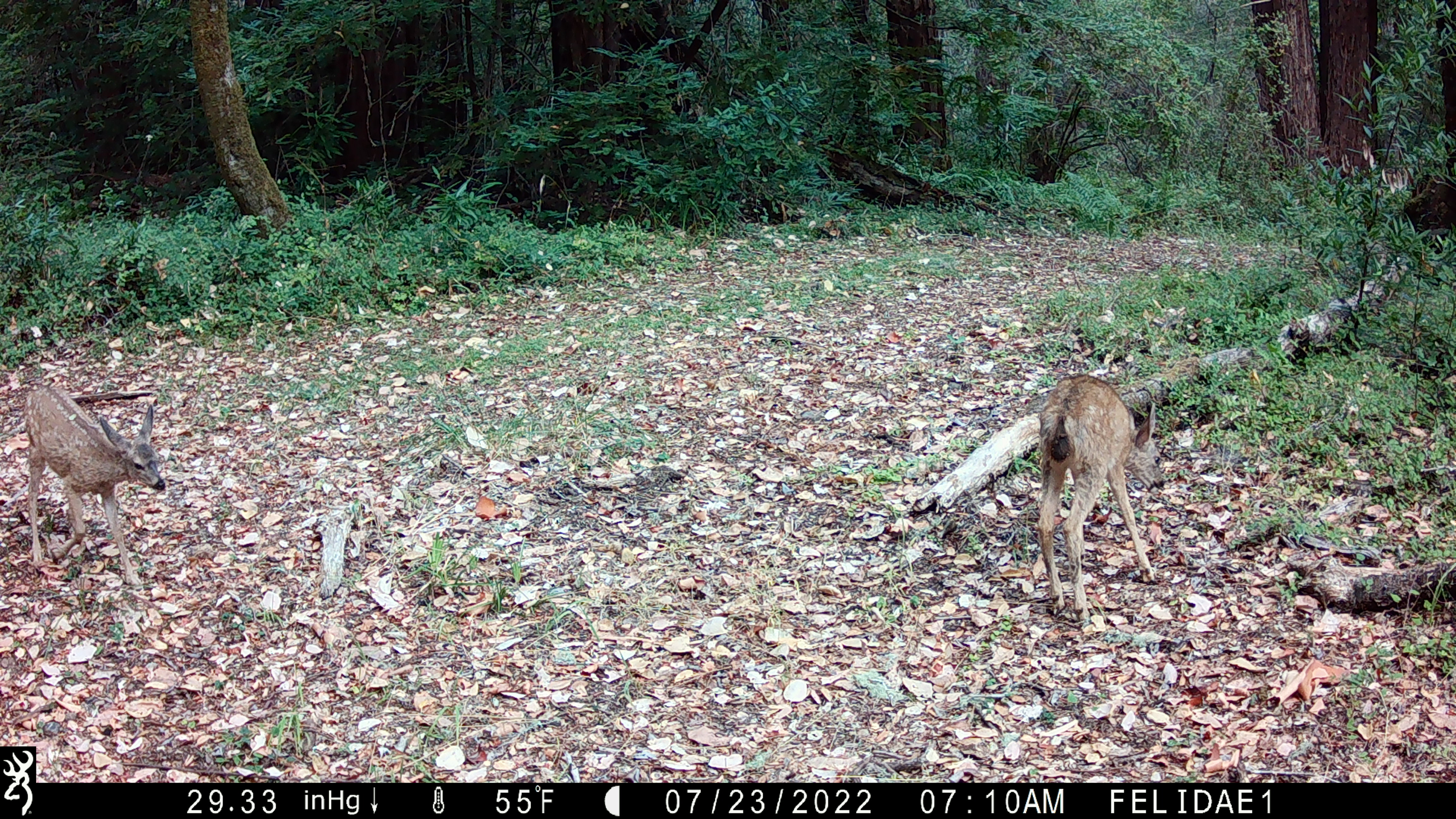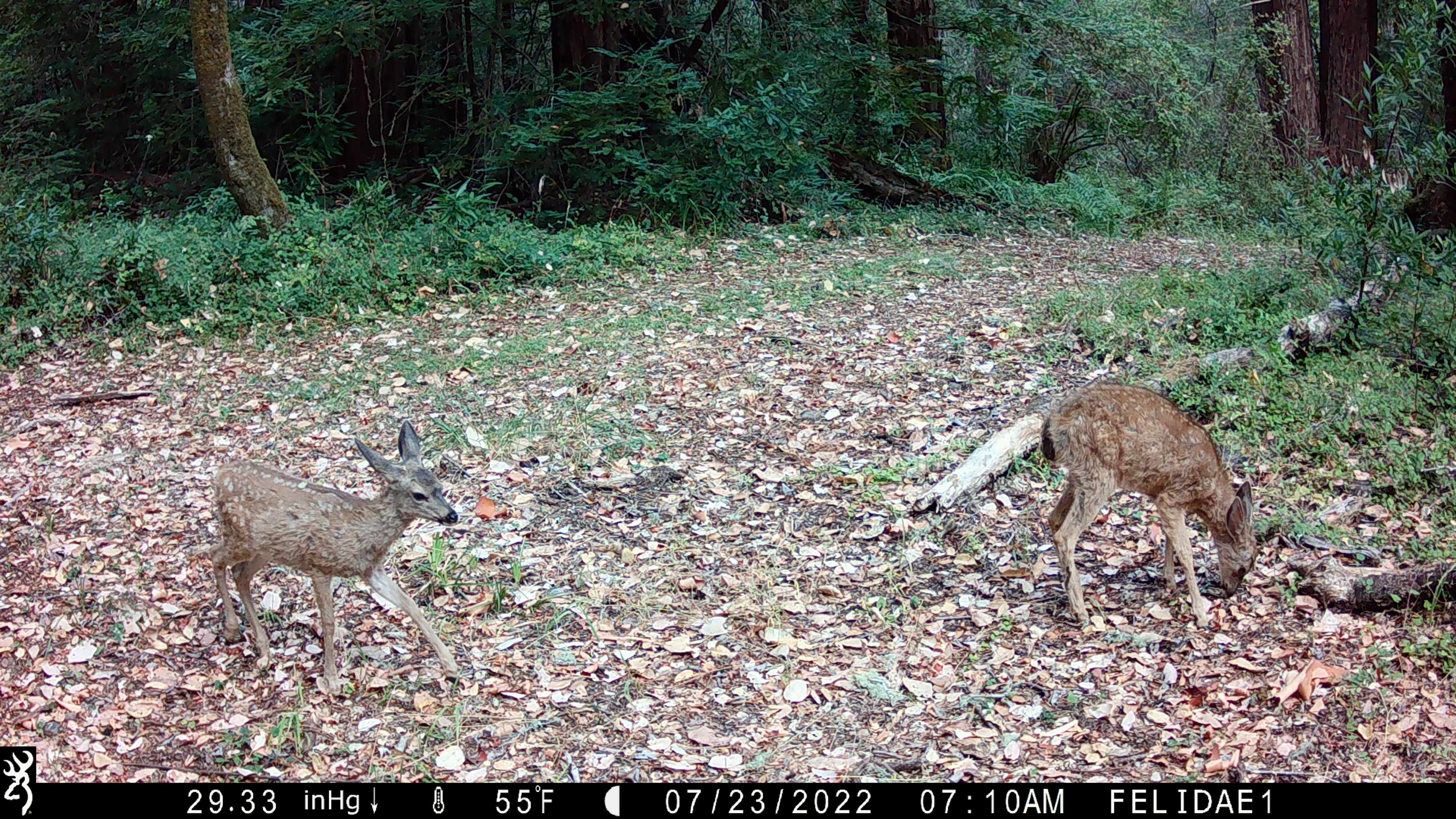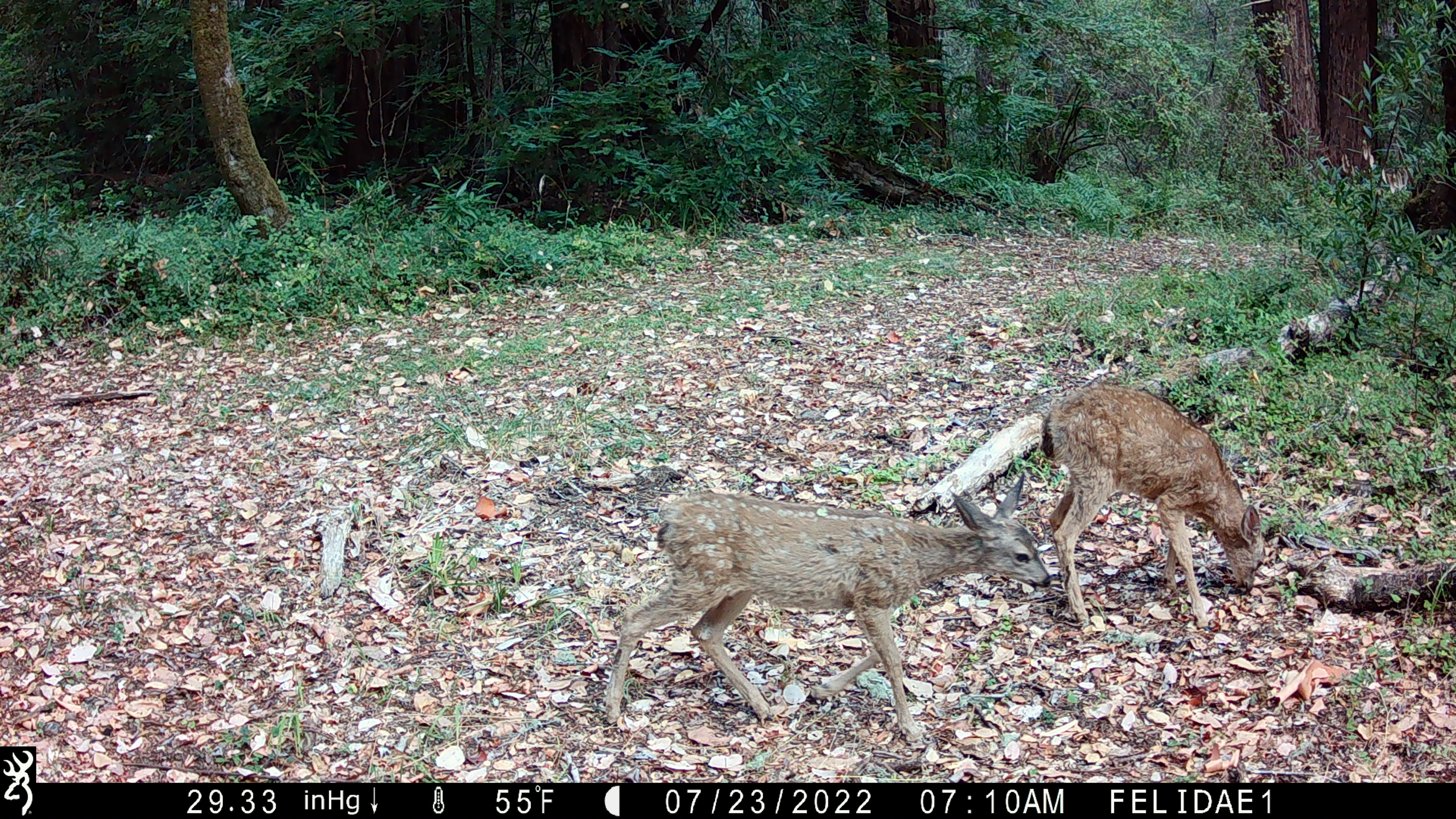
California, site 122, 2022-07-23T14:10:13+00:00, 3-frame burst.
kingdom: Animalia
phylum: Chordata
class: Mammalia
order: Artiodactyla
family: Cervidae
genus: Odocoileus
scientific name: Odocoileus hemionus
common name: mule deer